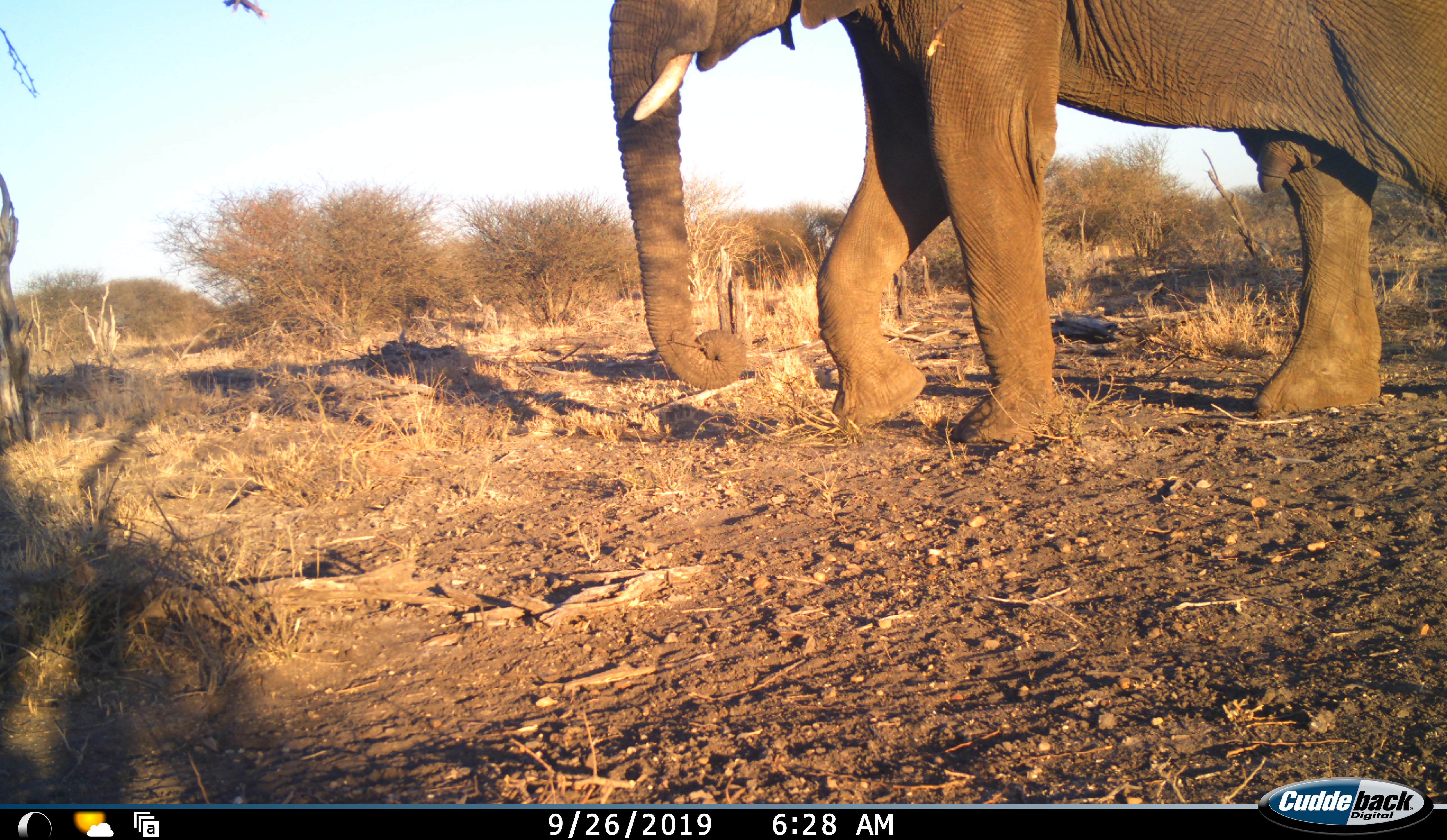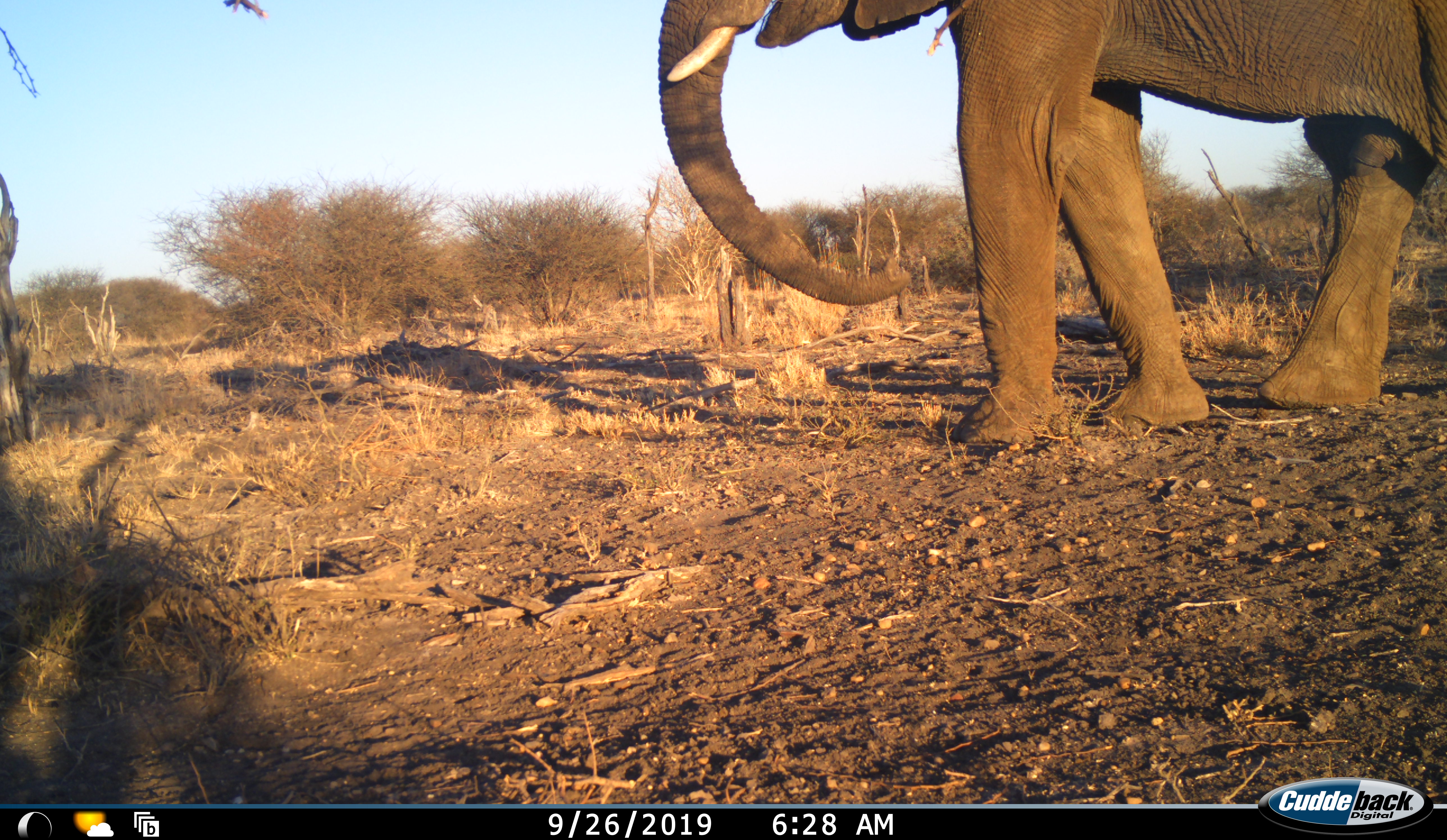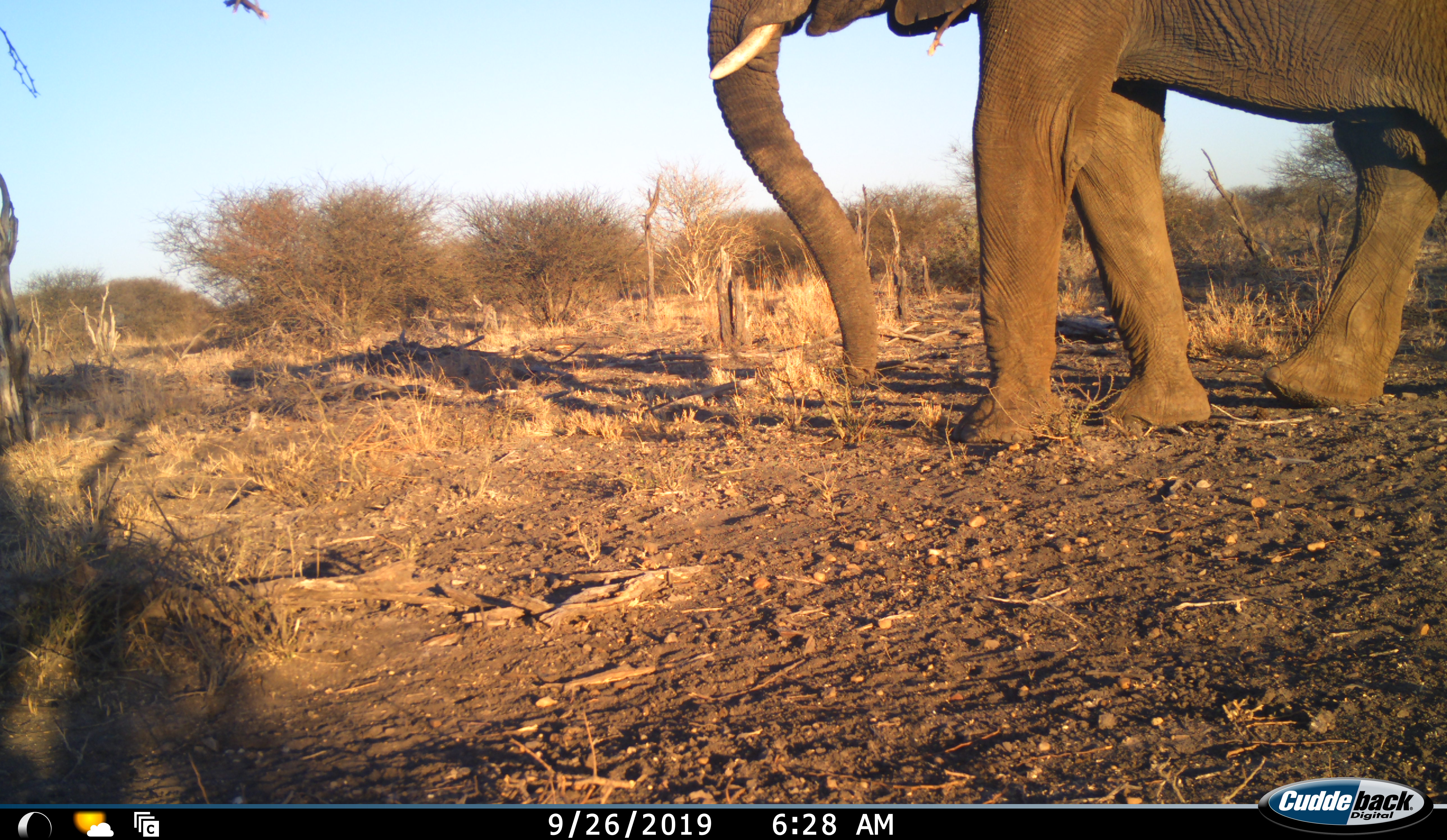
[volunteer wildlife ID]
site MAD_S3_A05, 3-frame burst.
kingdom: Animalia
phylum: Chordata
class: Mammalia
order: Proboscidea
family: Elephantidae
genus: Loxodonta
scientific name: Loxodonta africana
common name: african bush elephant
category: elephant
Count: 1.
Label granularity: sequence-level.